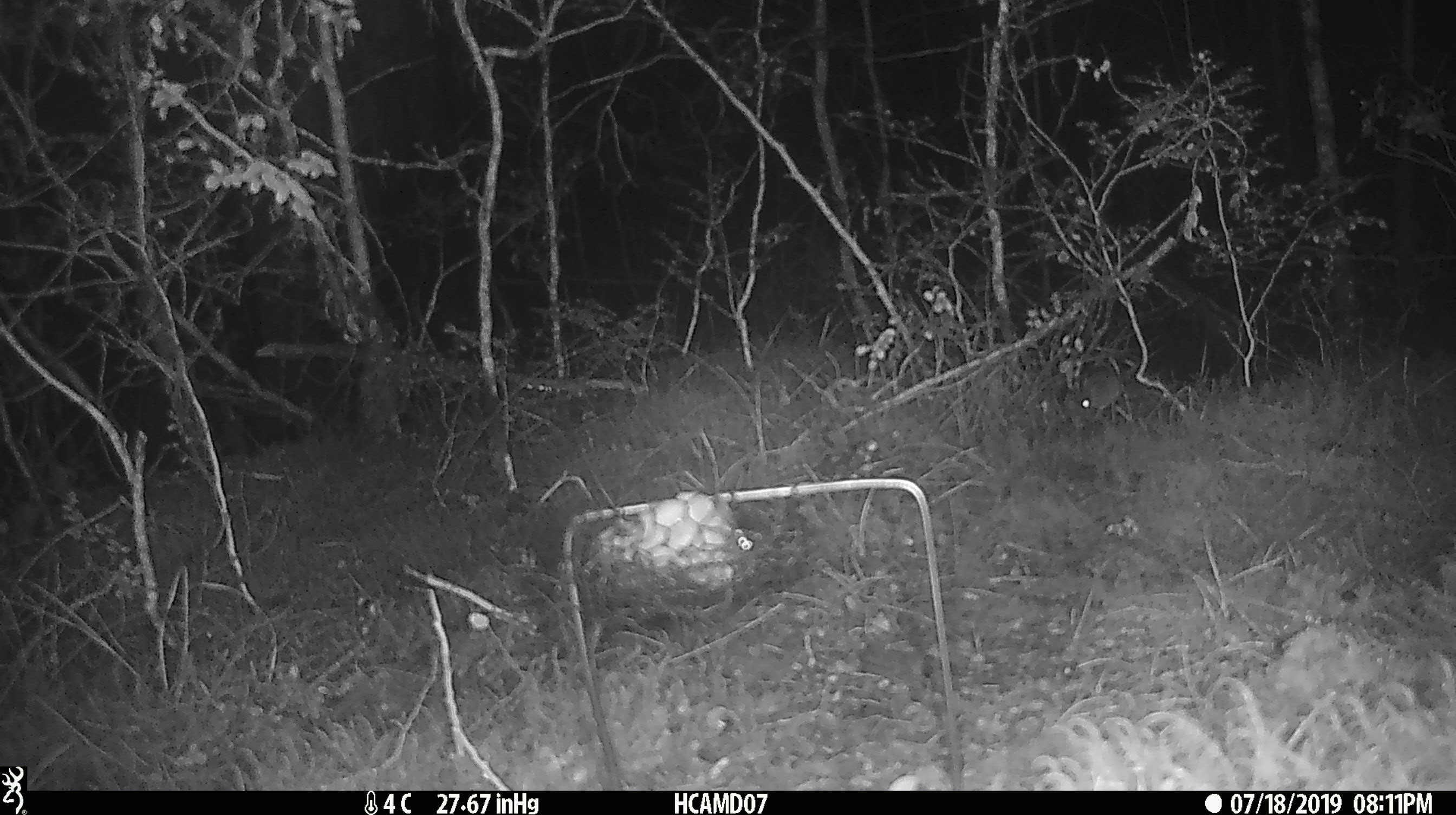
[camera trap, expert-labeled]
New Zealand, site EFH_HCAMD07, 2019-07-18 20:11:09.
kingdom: Animalia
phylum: Chordata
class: Mammalia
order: Rodentia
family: Muridae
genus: Mus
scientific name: Mus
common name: mouse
Mouse (Mus).